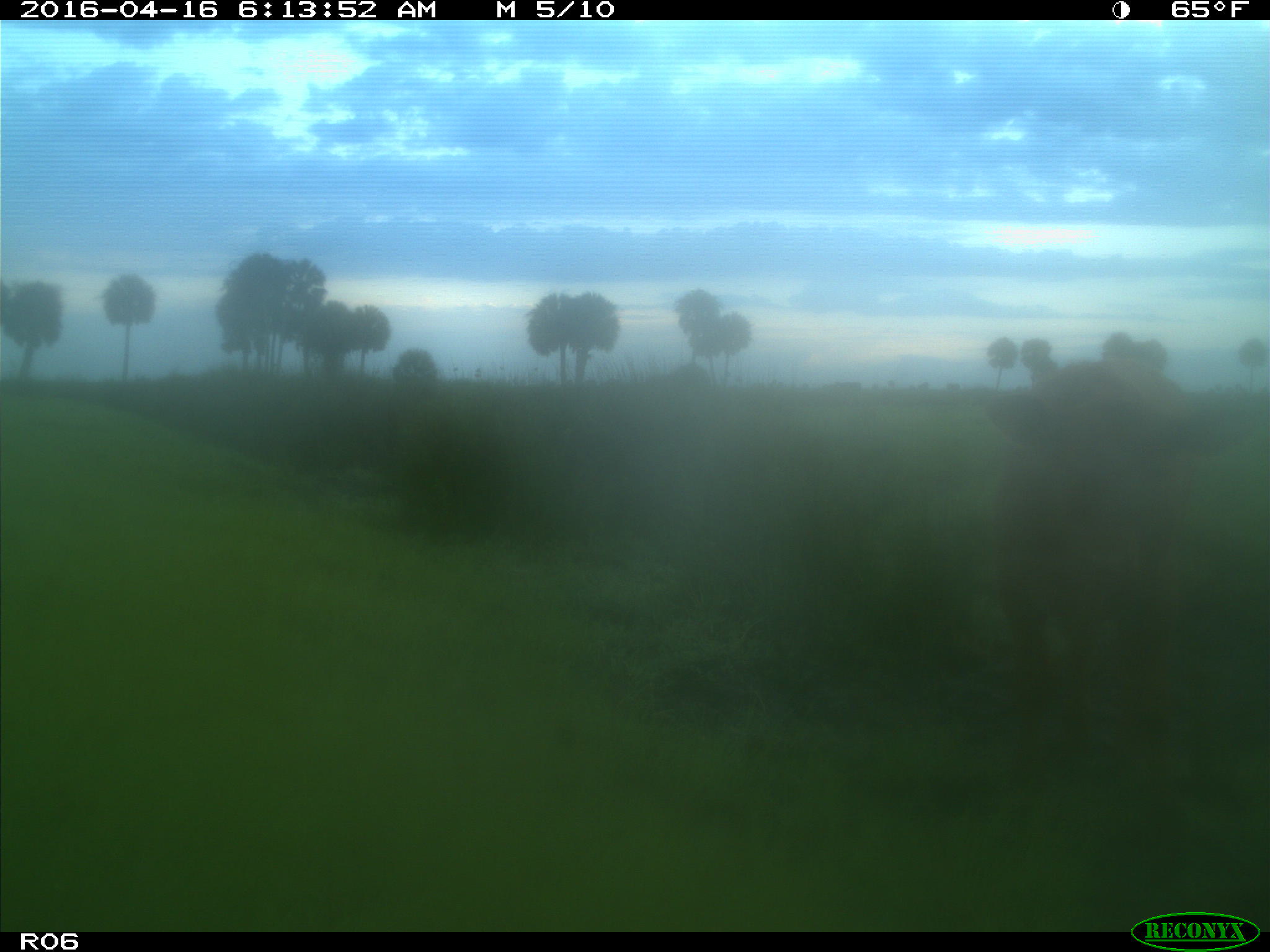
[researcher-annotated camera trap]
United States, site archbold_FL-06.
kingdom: Animalia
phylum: Chordata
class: Mammalia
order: Artiodactyla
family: Bovidae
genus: Bos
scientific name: Bos taurus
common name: domestic cow